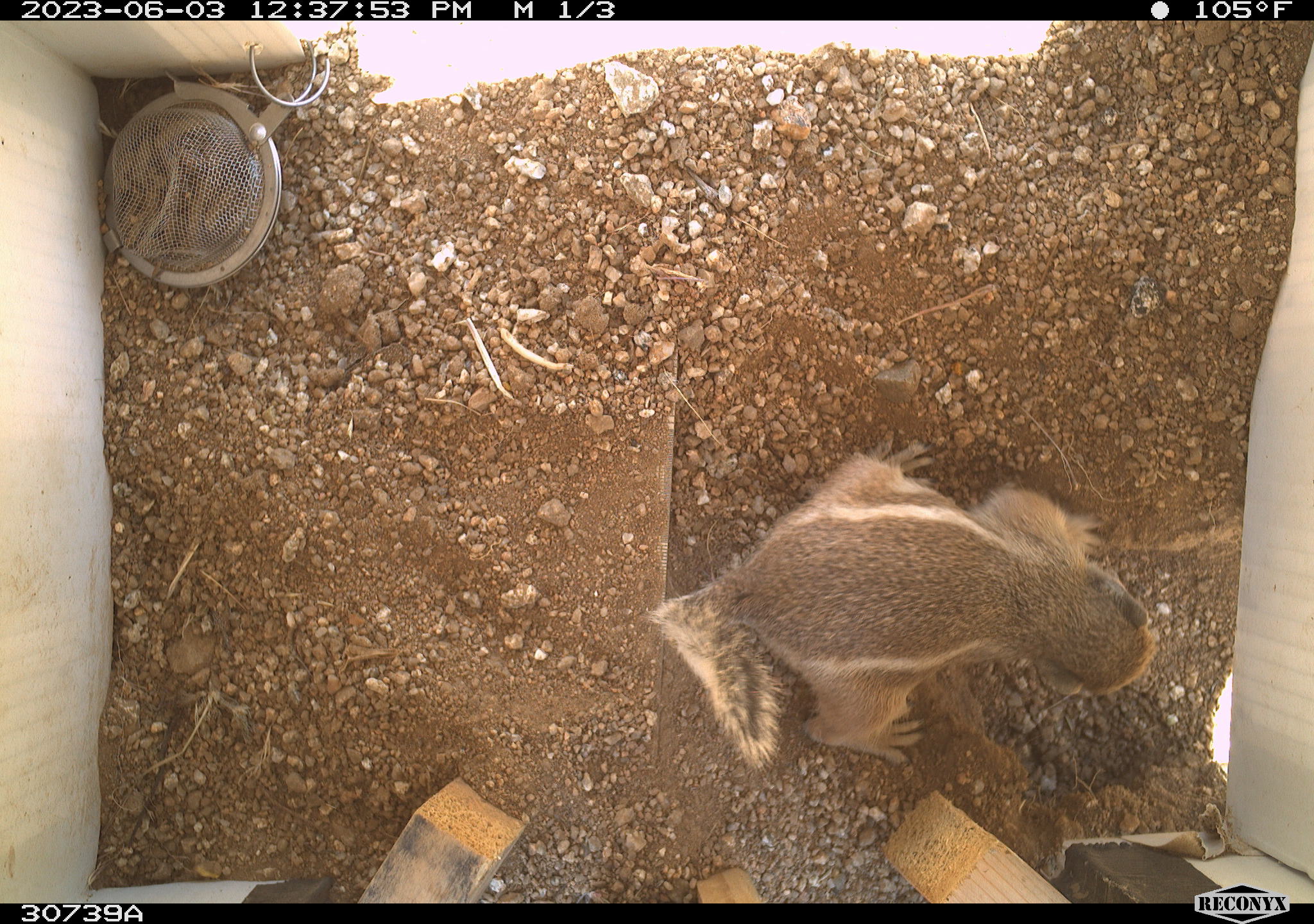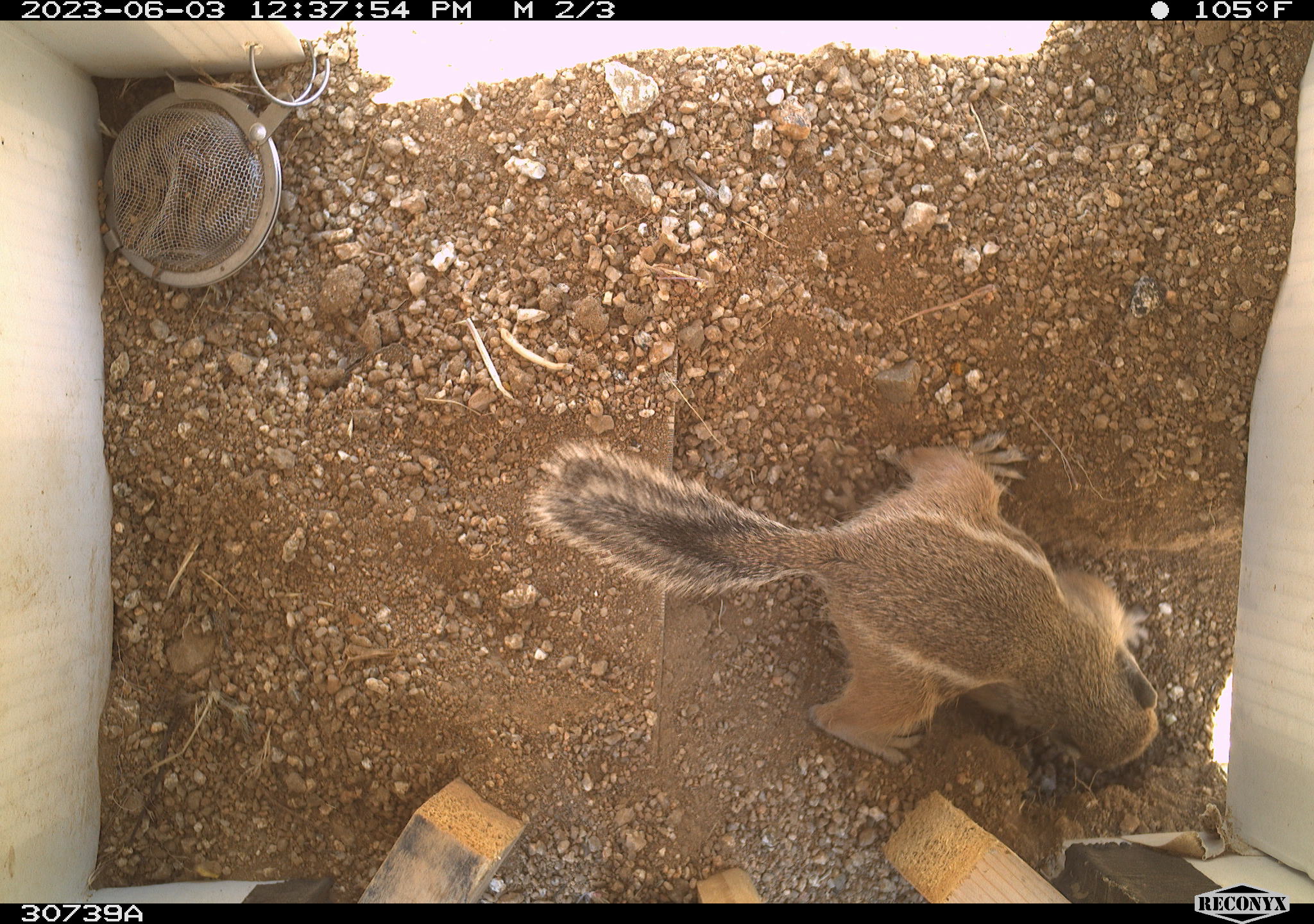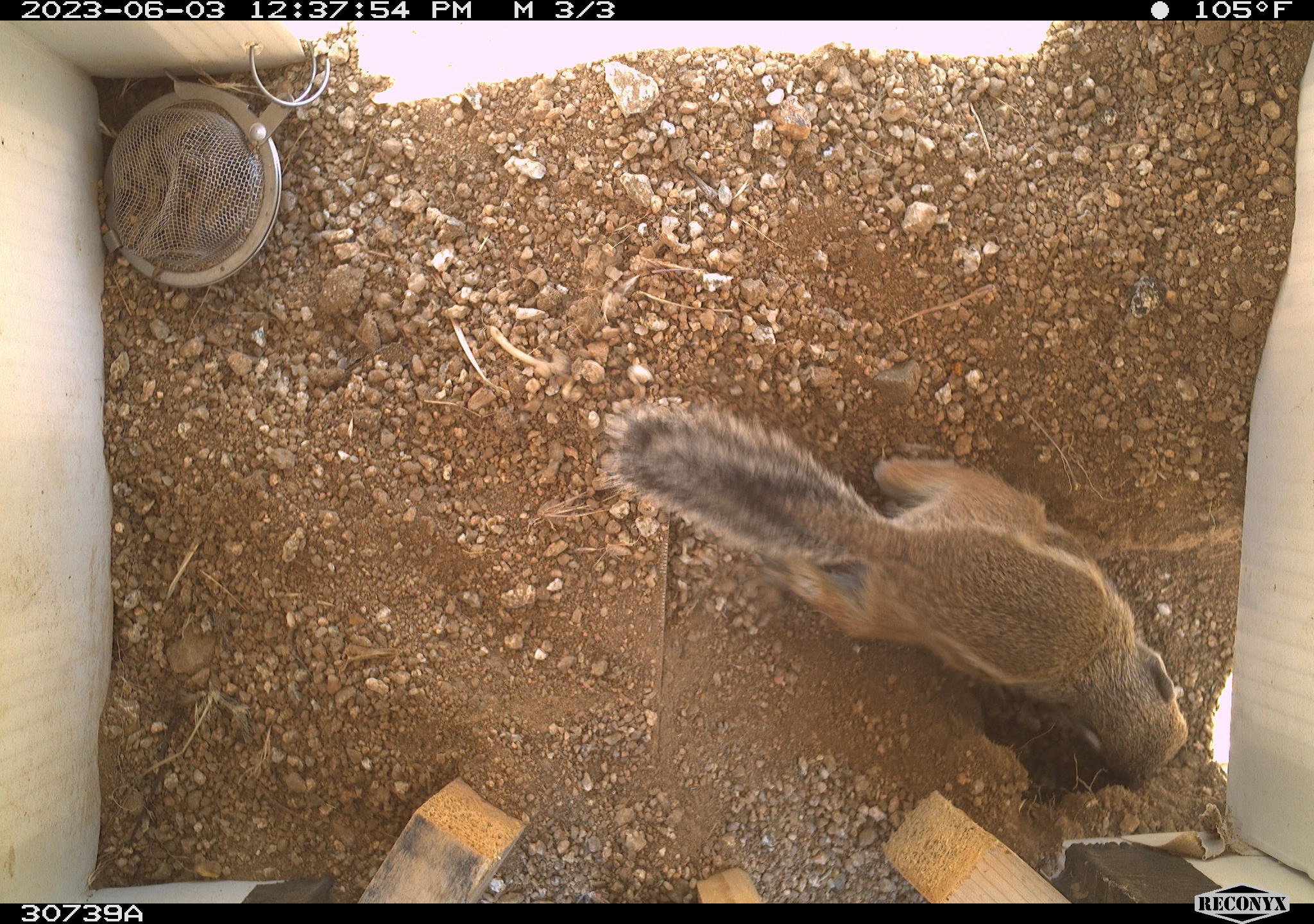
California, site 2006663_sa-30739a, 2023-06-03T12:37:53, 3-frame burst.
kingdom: Animalia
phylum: Chordata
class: Mammalia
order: Rodentia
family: Sciuridae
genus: Ammospermophilus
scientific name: Ammospermophilus leucurus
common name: white-tailed antelope squirrel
White-tailed antelope squirrel (Ammospermophilus leucurus).